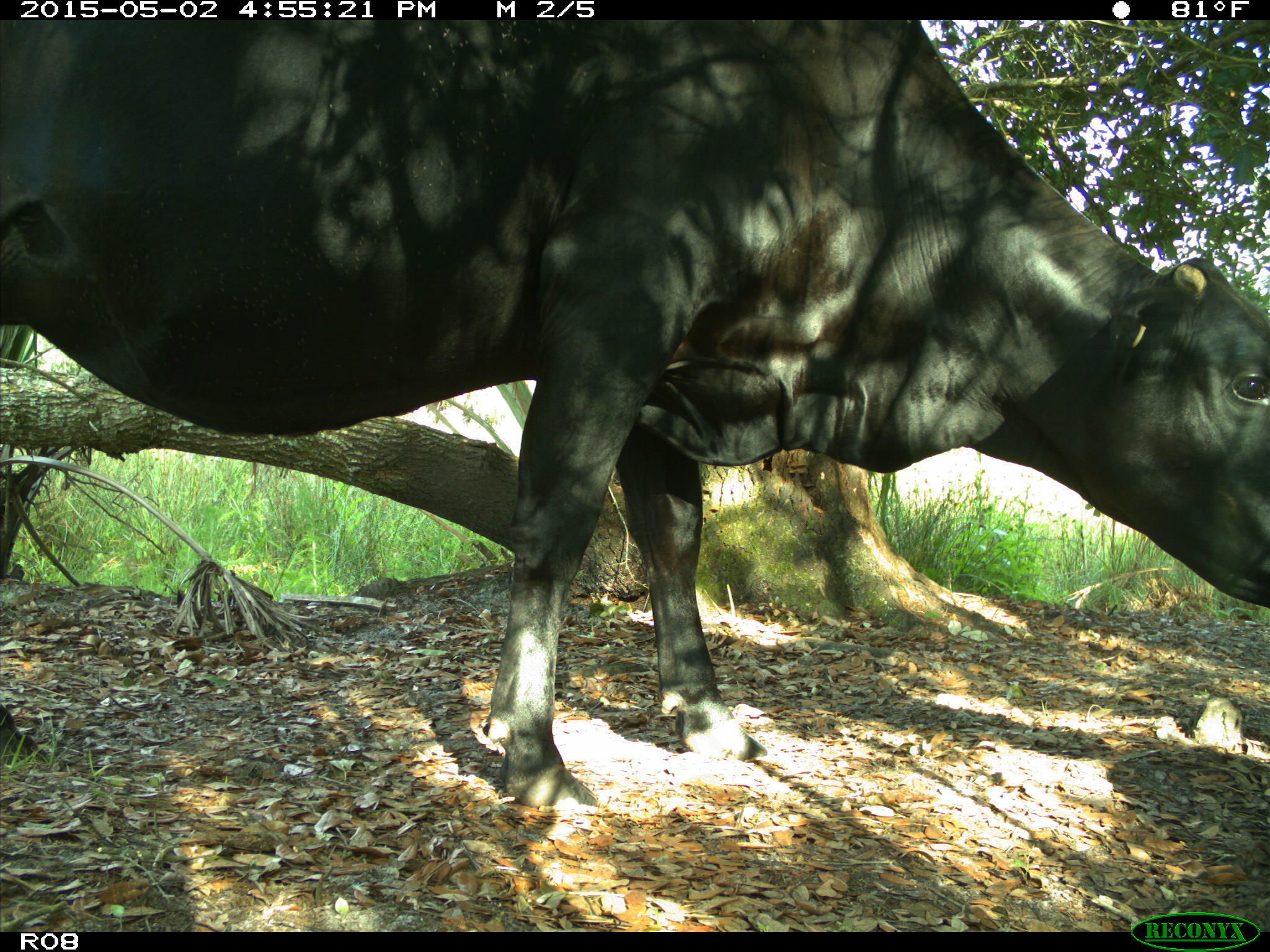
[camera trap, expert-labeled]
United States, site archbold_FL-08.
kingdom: Animalia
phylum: Chordata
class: Mammalia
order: Artiodactyla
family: Bovidae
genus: Bos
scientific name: Bos taurus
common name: domestic cow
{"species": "Bos taurus (domestic cow)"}